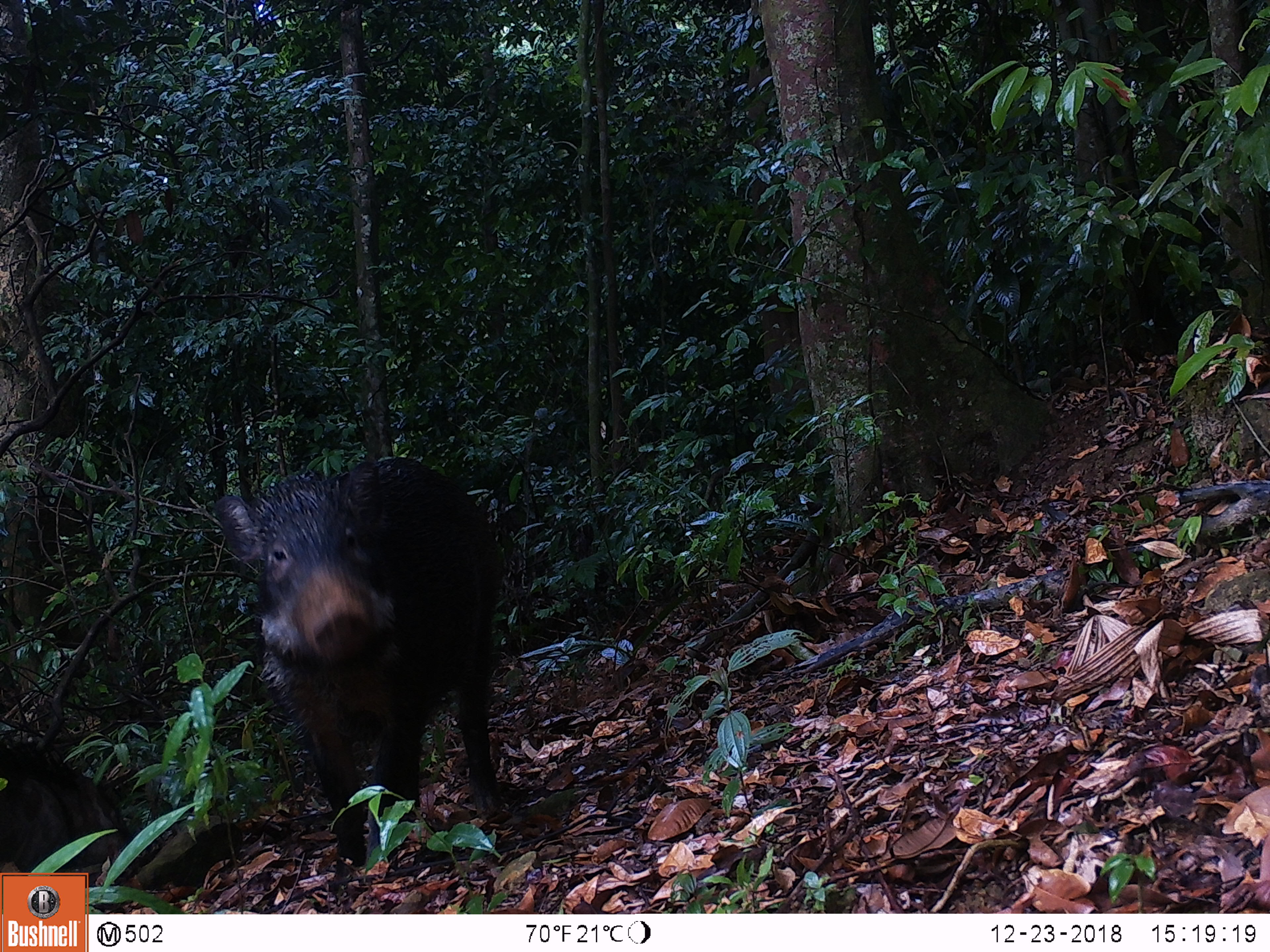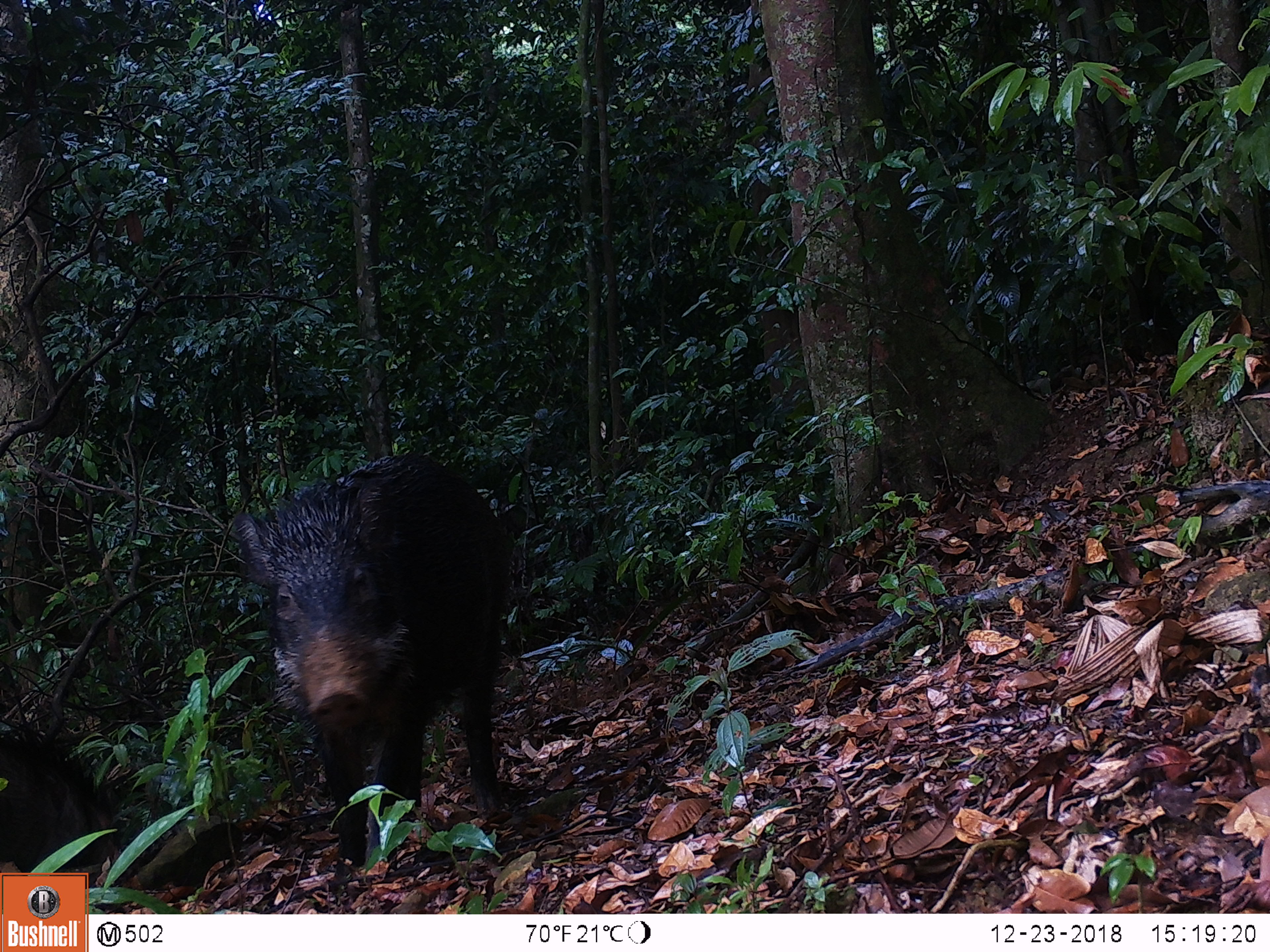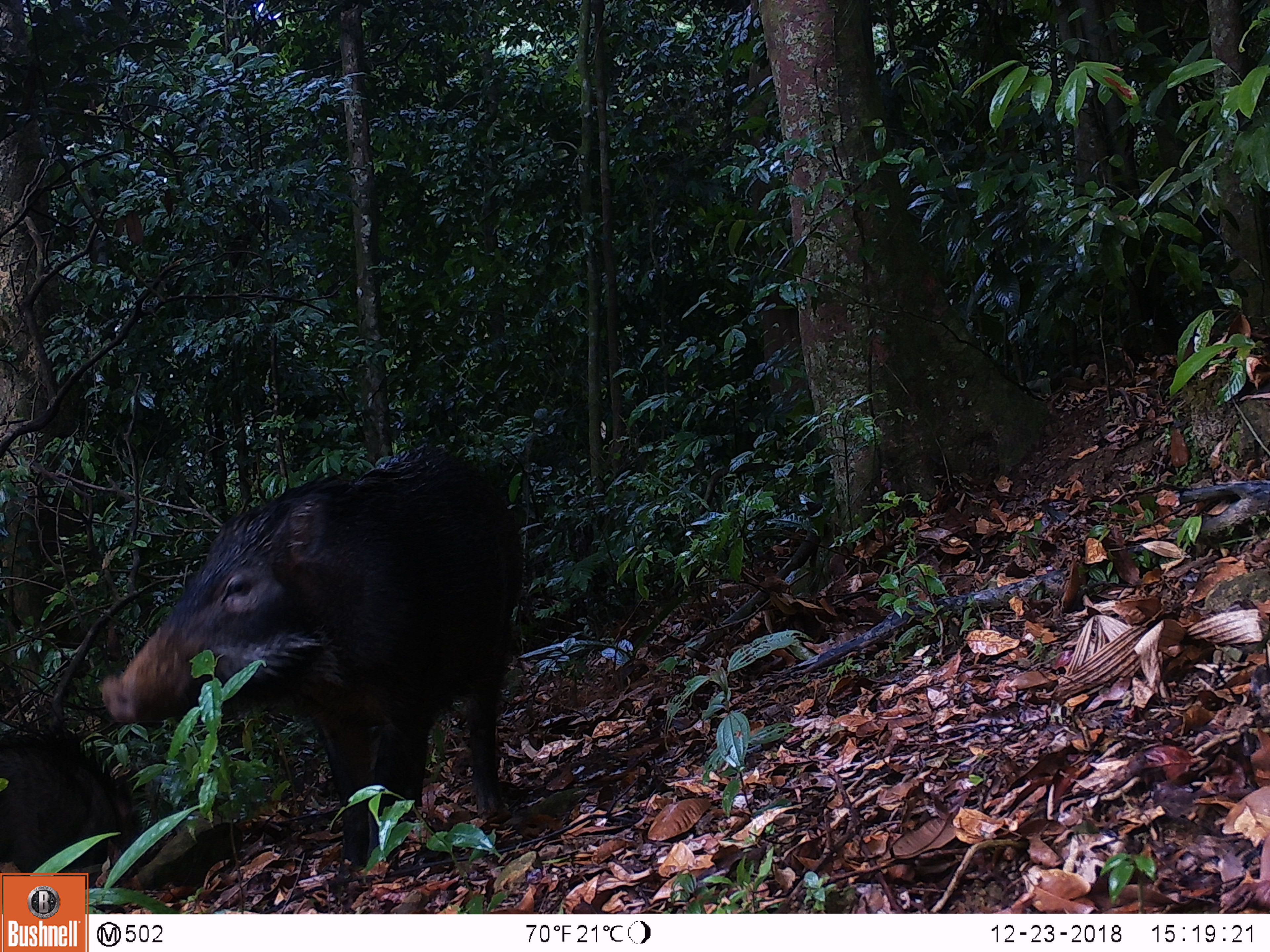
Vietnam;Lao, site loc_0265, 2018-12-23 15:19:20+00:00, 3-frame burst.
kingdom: Animalia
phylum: Chordata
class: Mammalia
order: Artiodactyla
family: Suidae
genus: Sus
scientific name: Sus scrofa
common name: eurasian wild pig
Eurasian wild pig (Sus scrofa). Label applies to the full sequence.